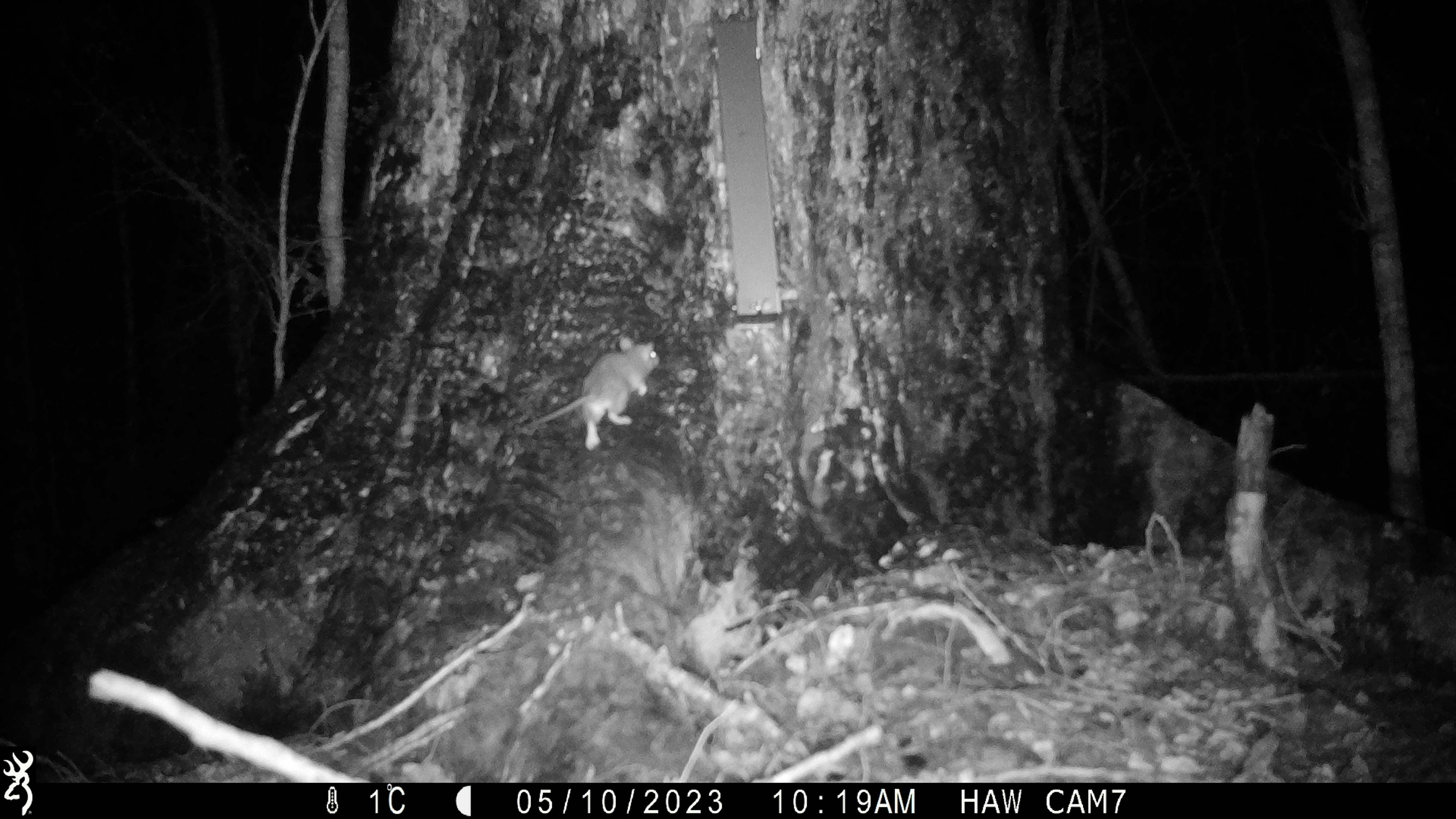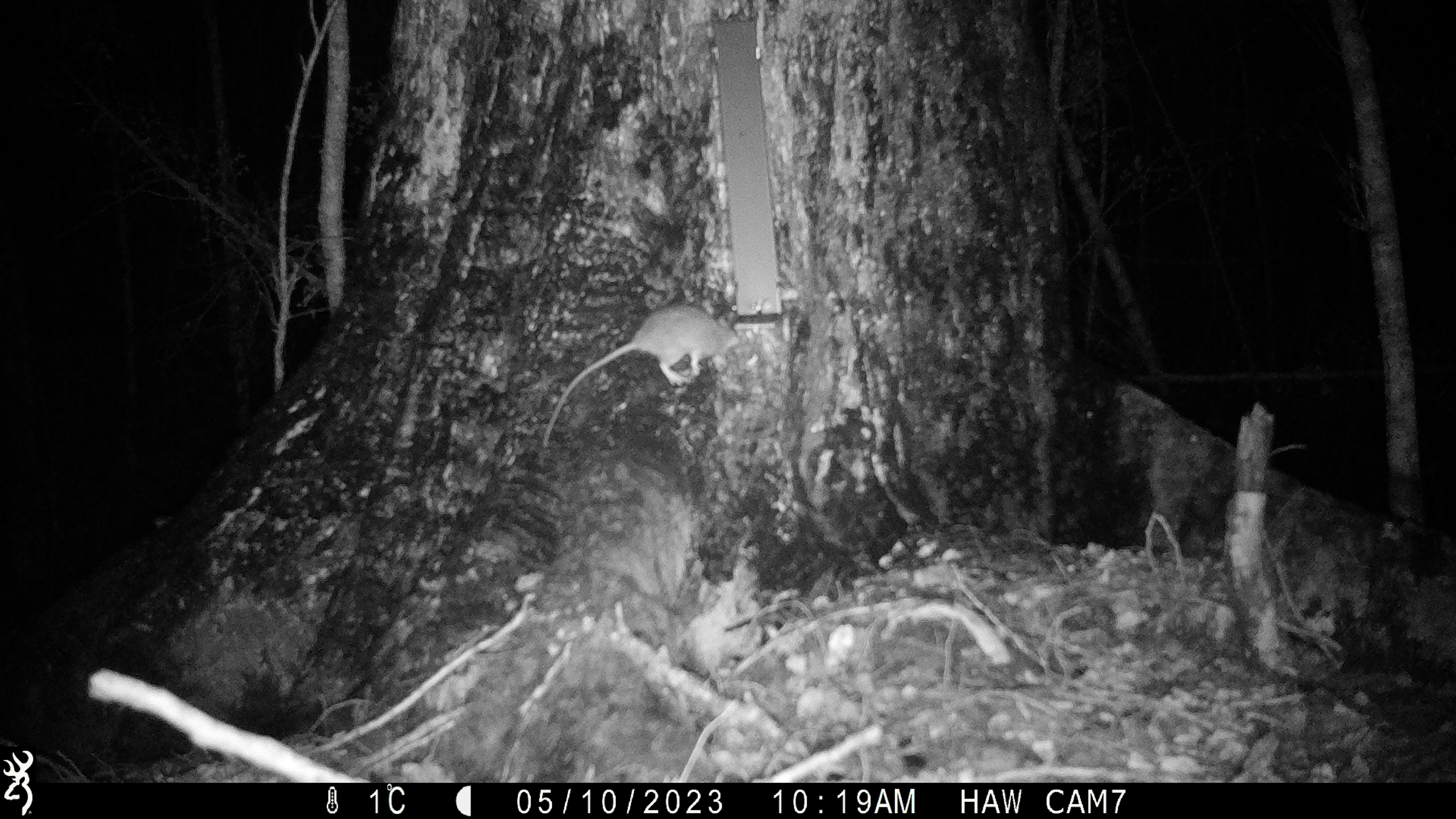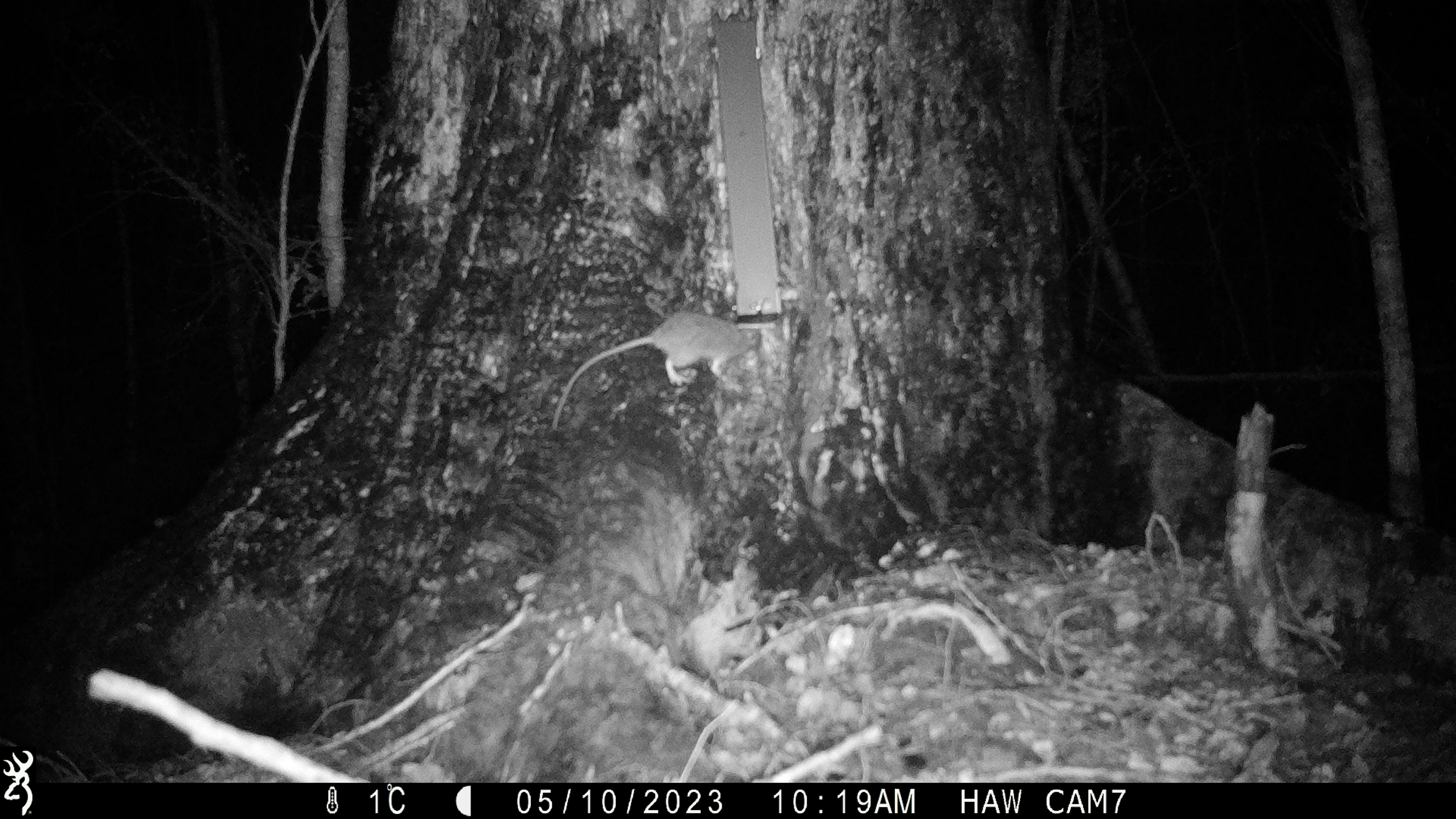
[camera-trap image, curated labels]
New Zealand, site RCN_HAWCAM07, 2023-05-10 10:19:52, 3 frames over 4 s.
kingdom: Animalia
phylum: Chordata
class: Mammalia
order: Rodentia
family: Muridae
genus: Rattus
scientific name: Rattus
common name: rat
Rat (Rattus).